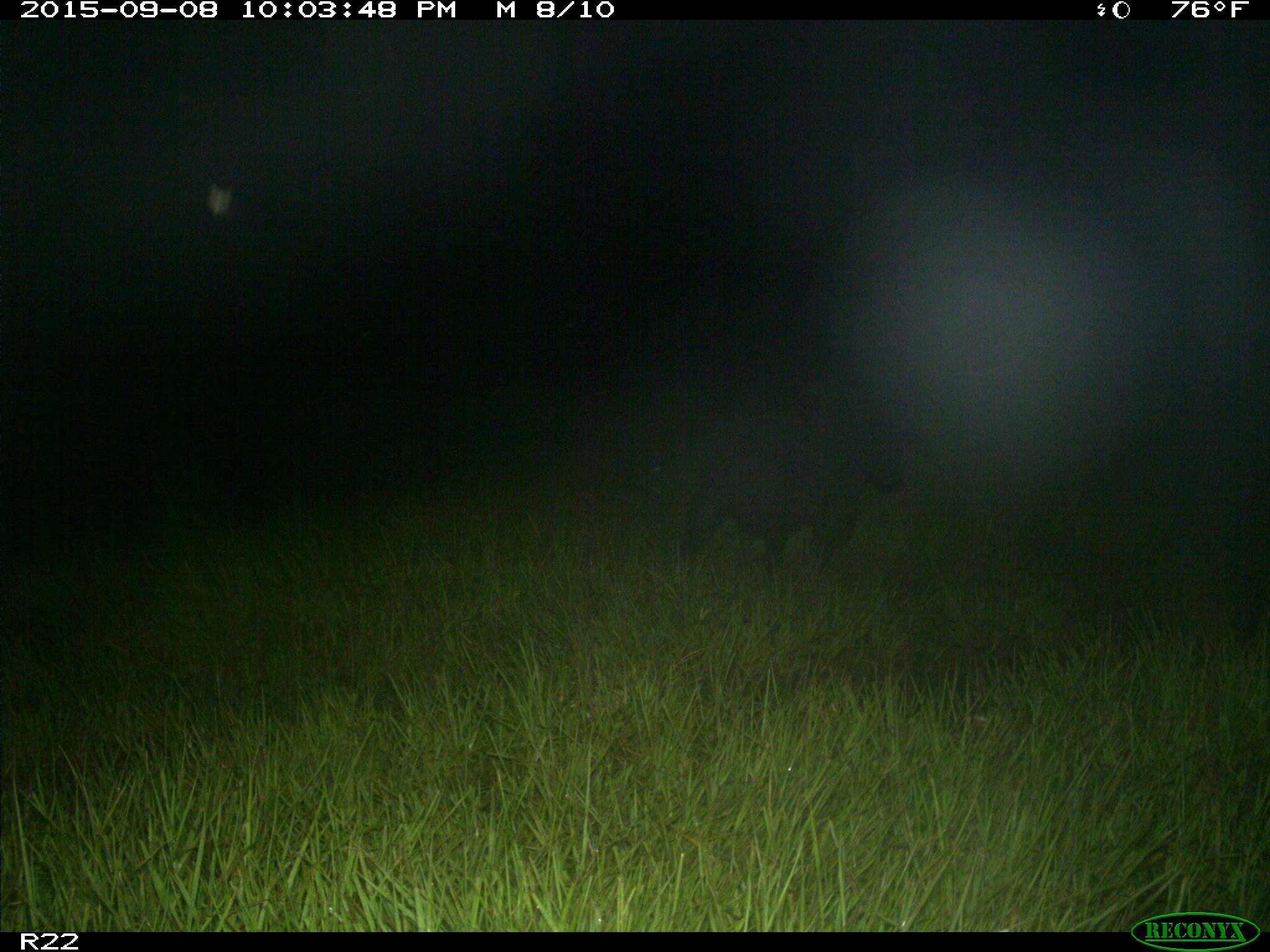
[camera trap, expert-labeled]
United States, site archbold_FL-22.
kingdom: Animalia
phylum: Chordata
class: Mammalia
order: Artiodactyla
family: Suidae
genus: Sus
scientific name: Sus scrofa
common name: wild boar